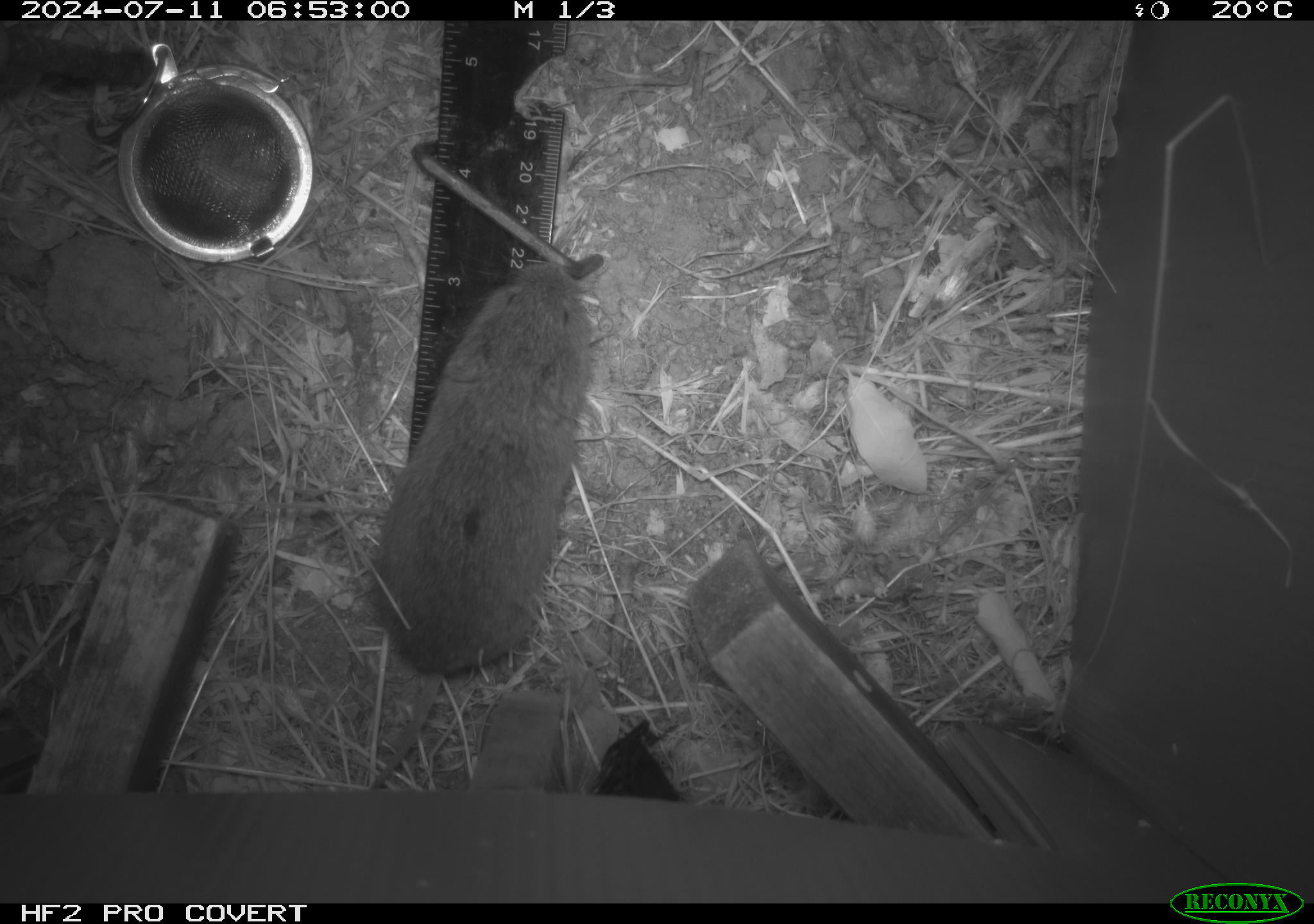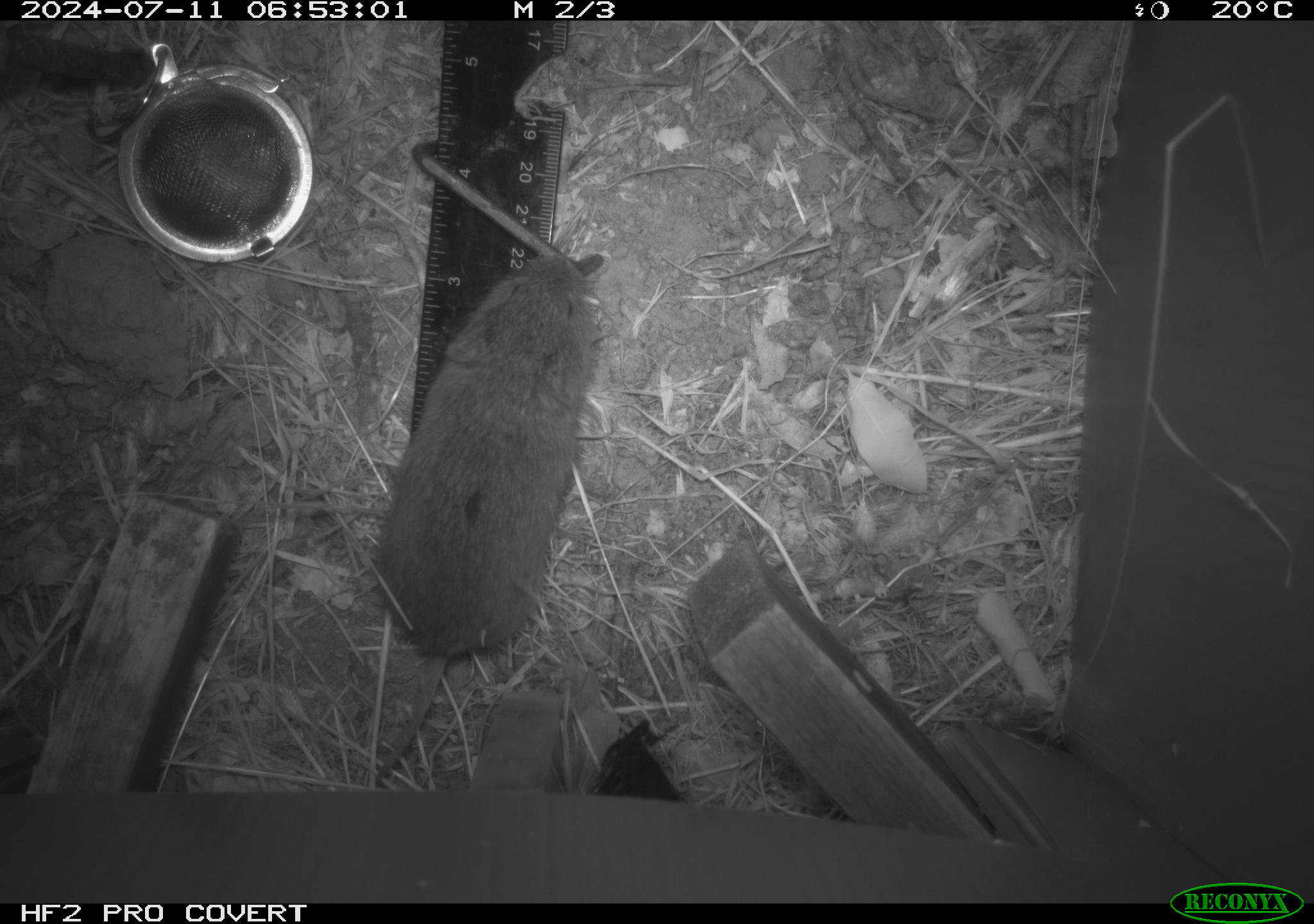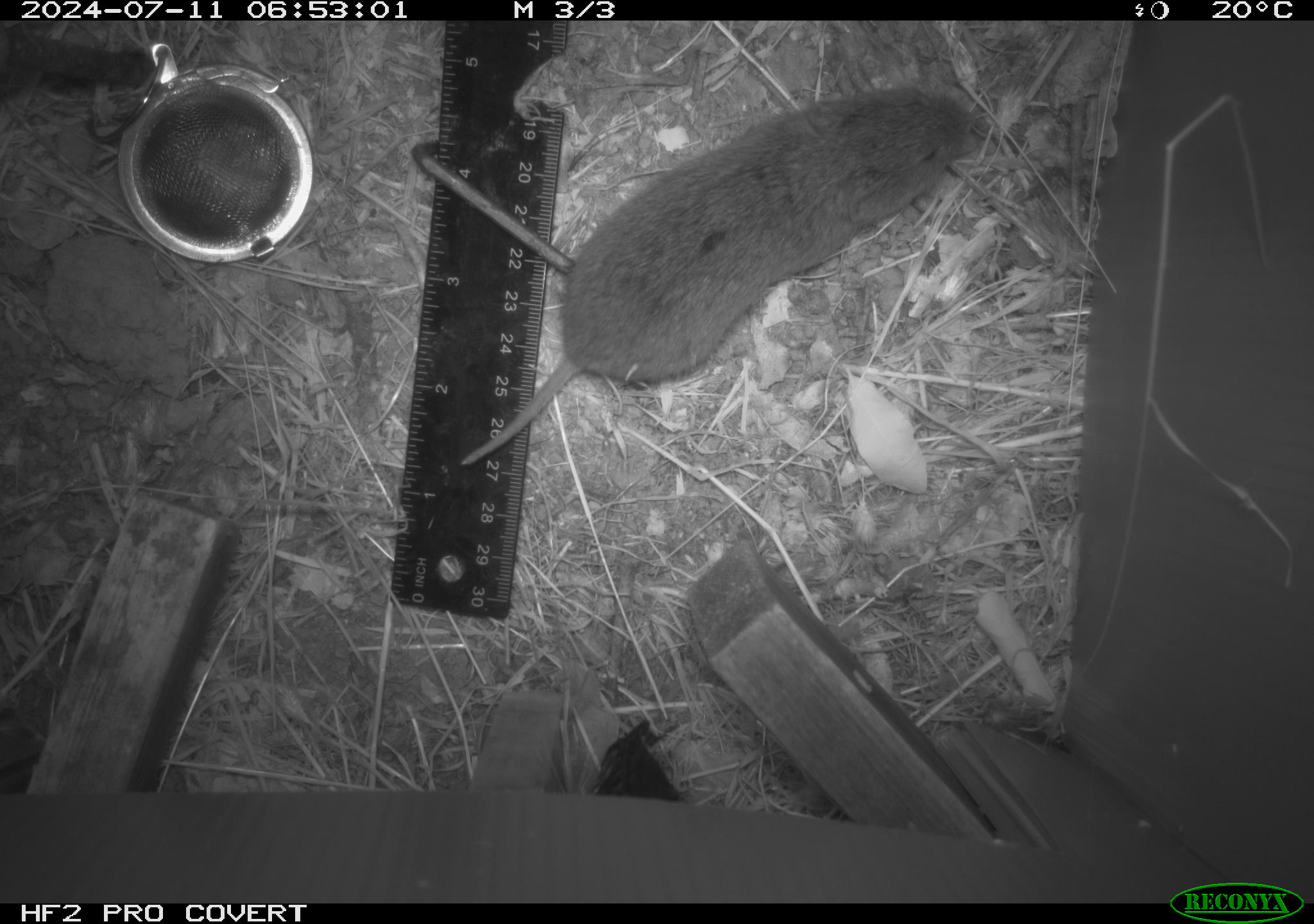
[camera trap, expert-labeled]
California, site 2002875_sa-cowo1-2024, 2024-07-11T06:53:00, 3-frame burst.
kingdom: Animalia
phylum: Chordata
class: Mammalia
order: Rodentia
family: Cricetidae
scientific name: Arvicolinae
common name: voles, lemmings, and muskrats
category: arvicolinae subfamily